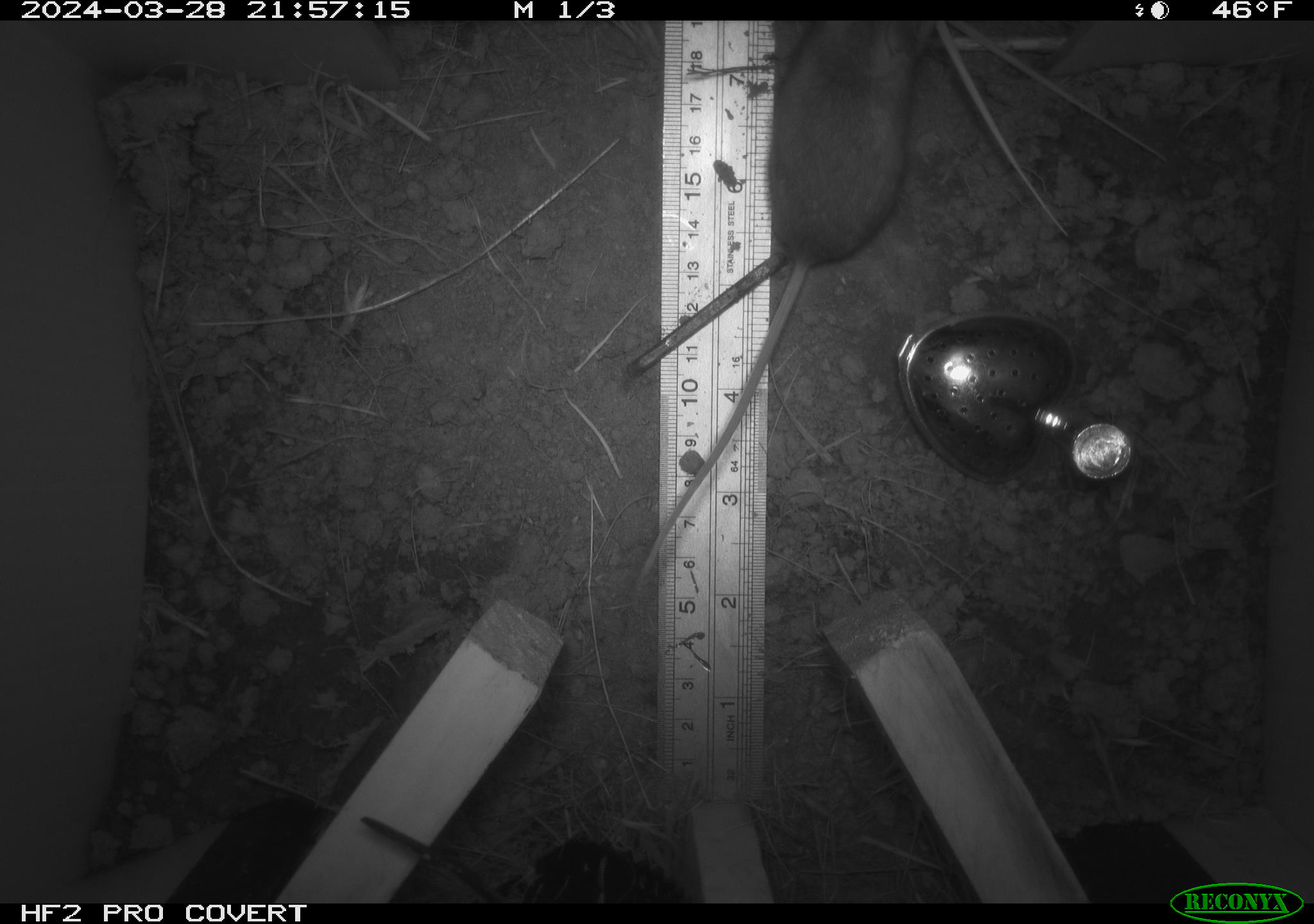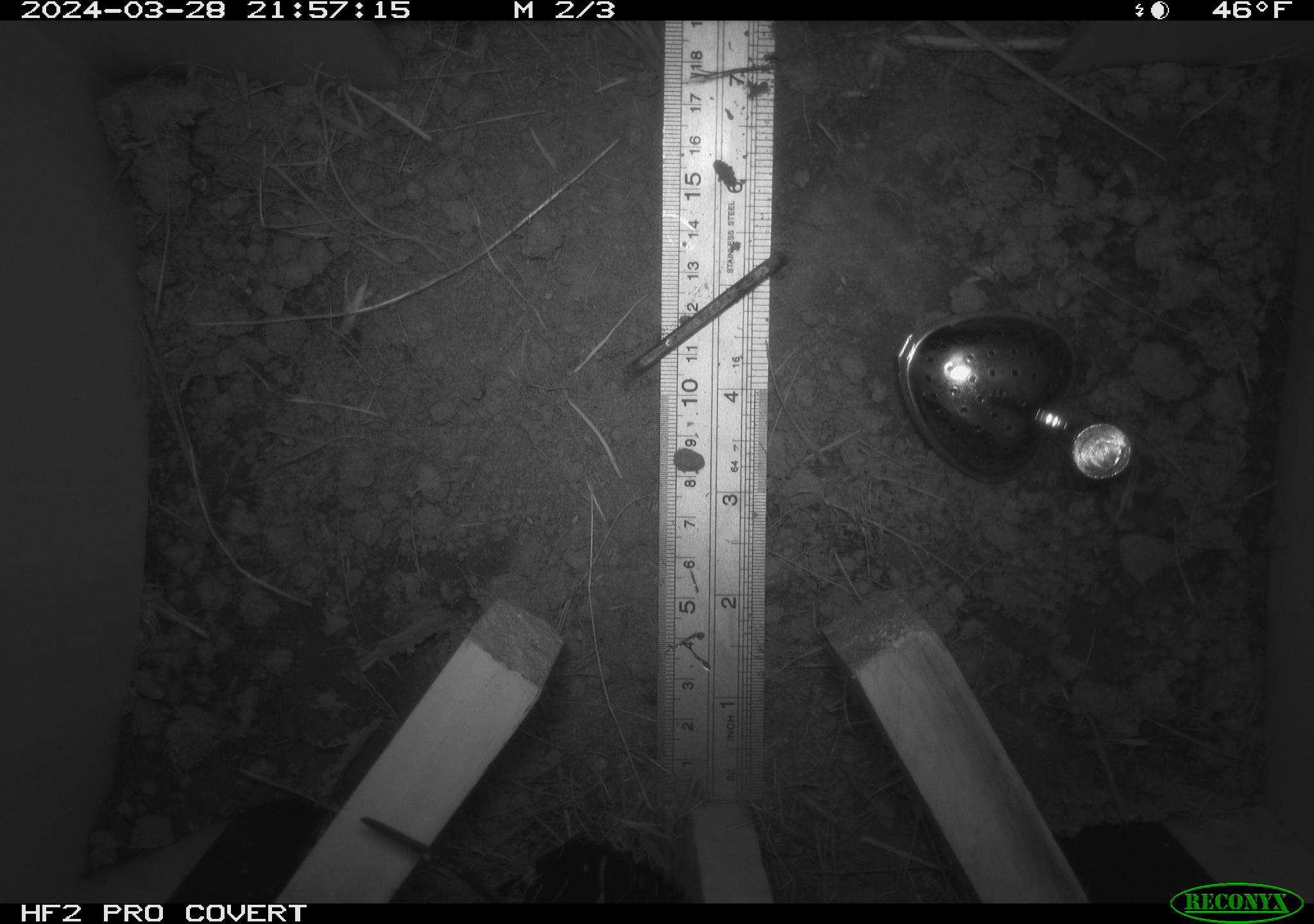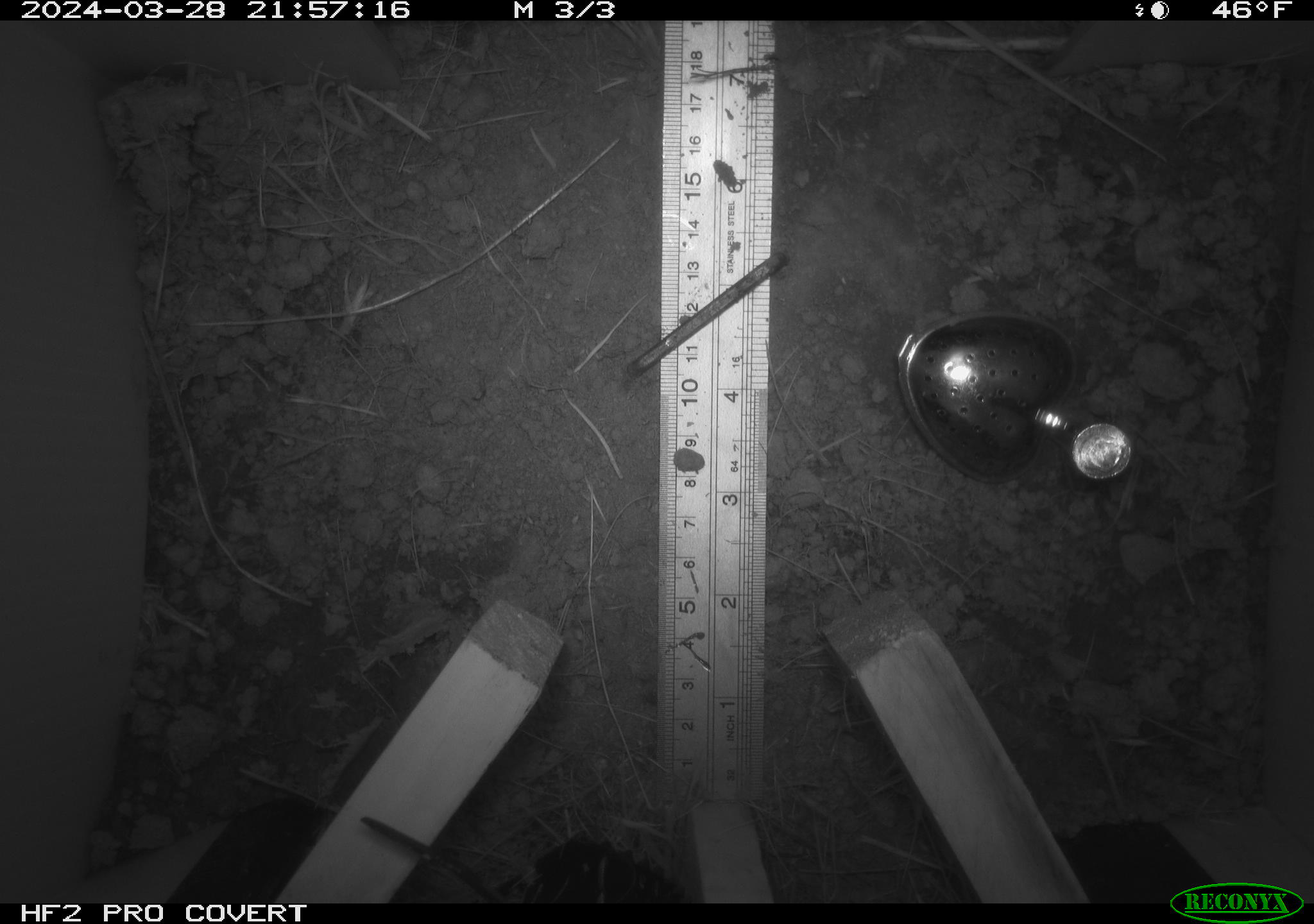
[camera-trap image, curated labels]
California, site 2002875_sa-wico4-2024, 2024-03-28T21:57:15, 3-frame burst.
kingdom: Animalia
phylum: Chordata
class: Mammalia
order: Rodentia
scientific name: Rodentia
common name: rodent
Rodent (Rodentia).